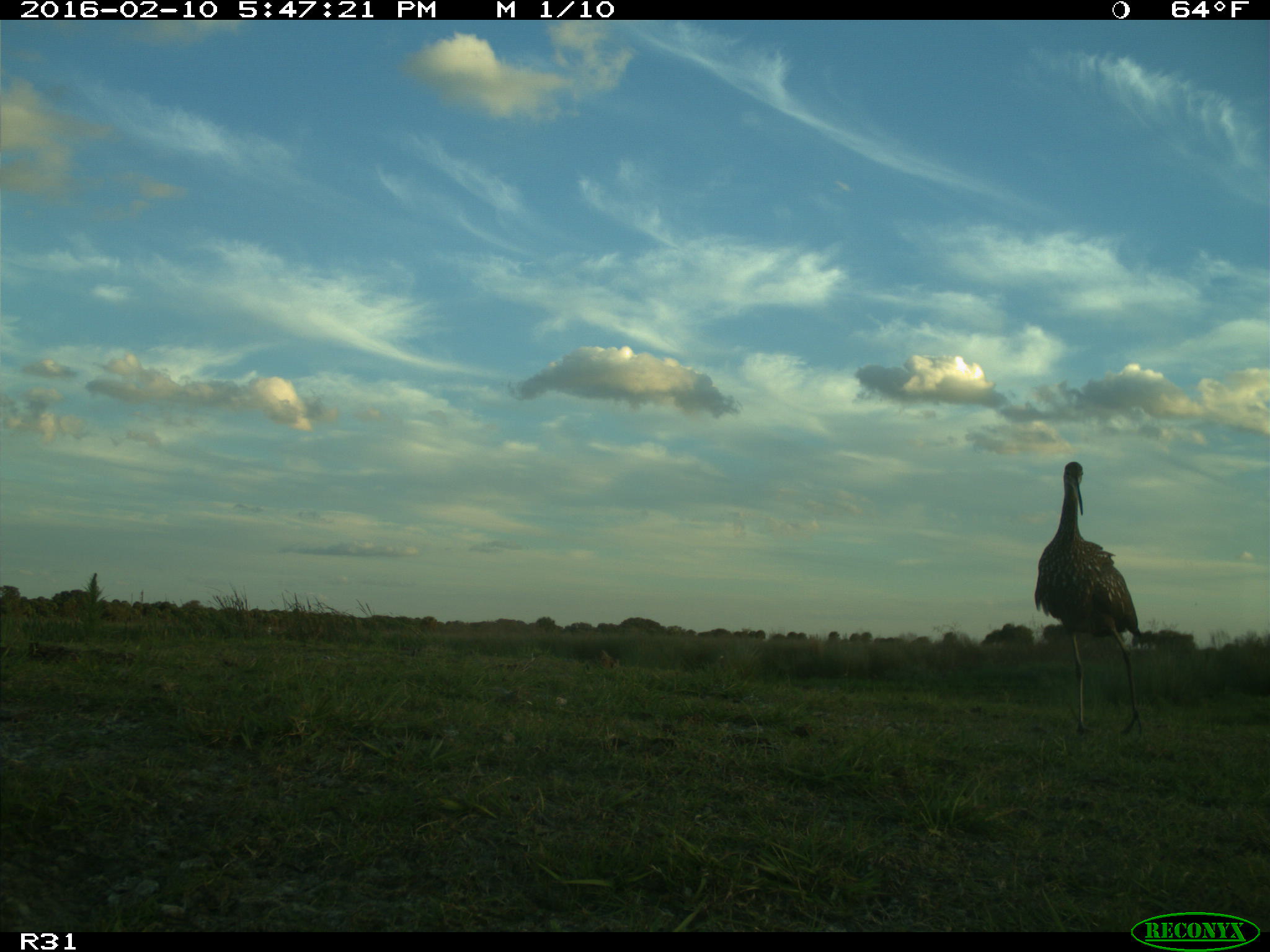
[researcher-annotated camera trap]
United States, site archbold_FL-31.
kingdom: Animalia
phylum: Chordata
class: Aves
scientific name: Aves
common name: birds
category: unidentified bird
Unidentified bird (birds) (Aves).